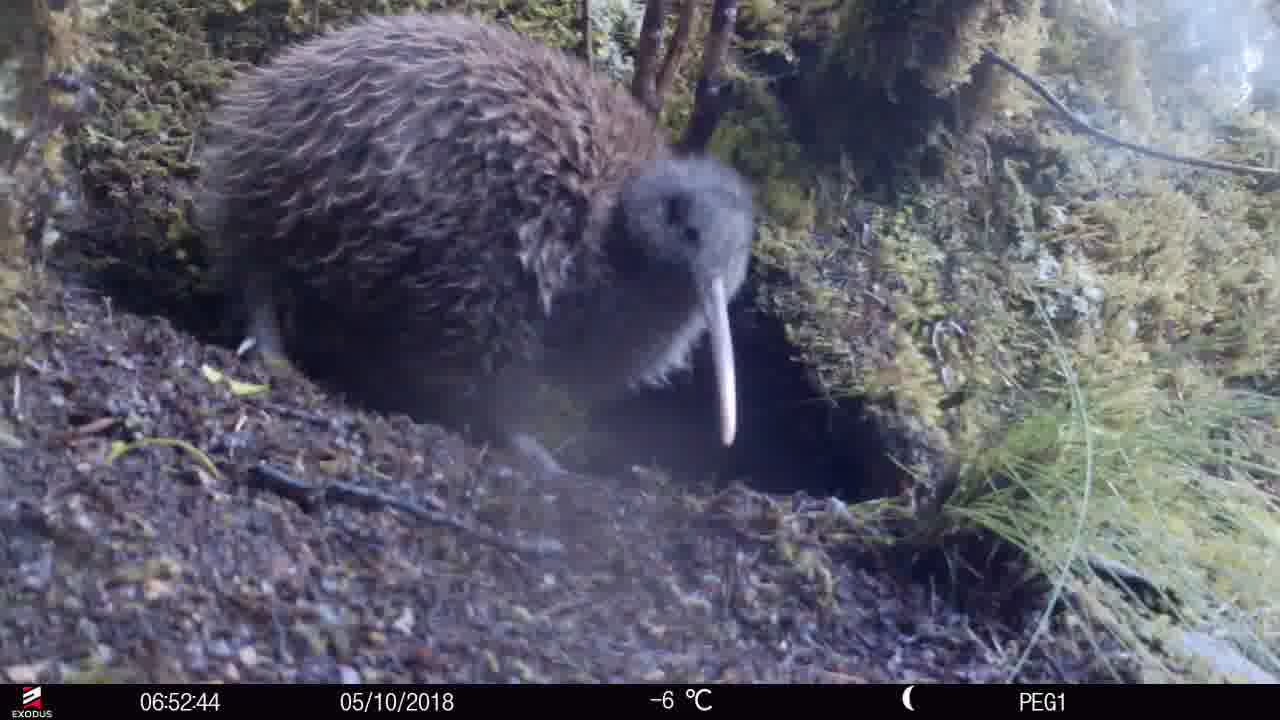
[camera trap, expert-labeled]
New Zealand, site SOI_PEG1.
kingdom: Animalia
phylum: Chordata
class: Aves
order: Apterygiformes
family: Apterygidae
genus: Apteryx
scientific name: Apteryx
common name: kiwi